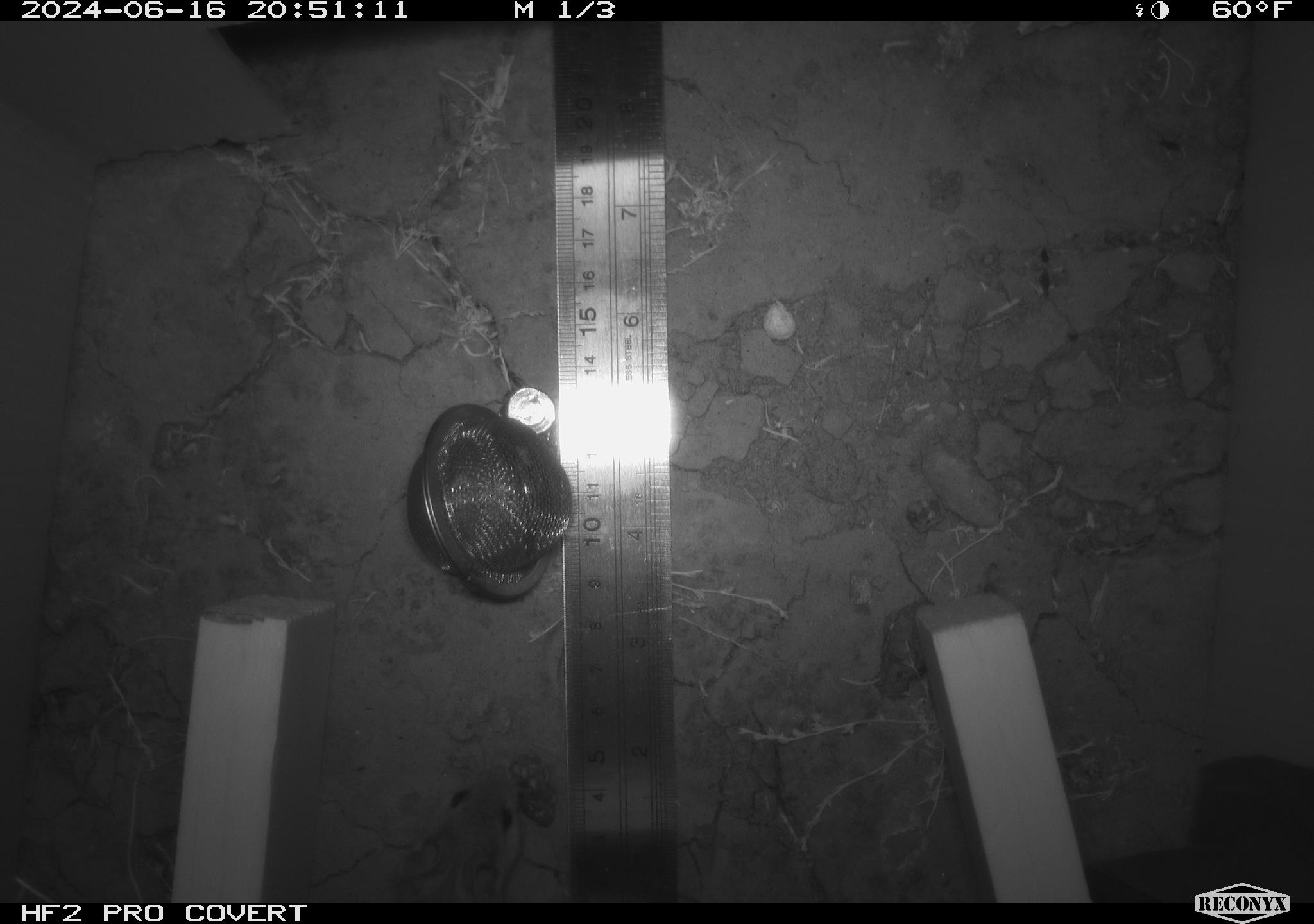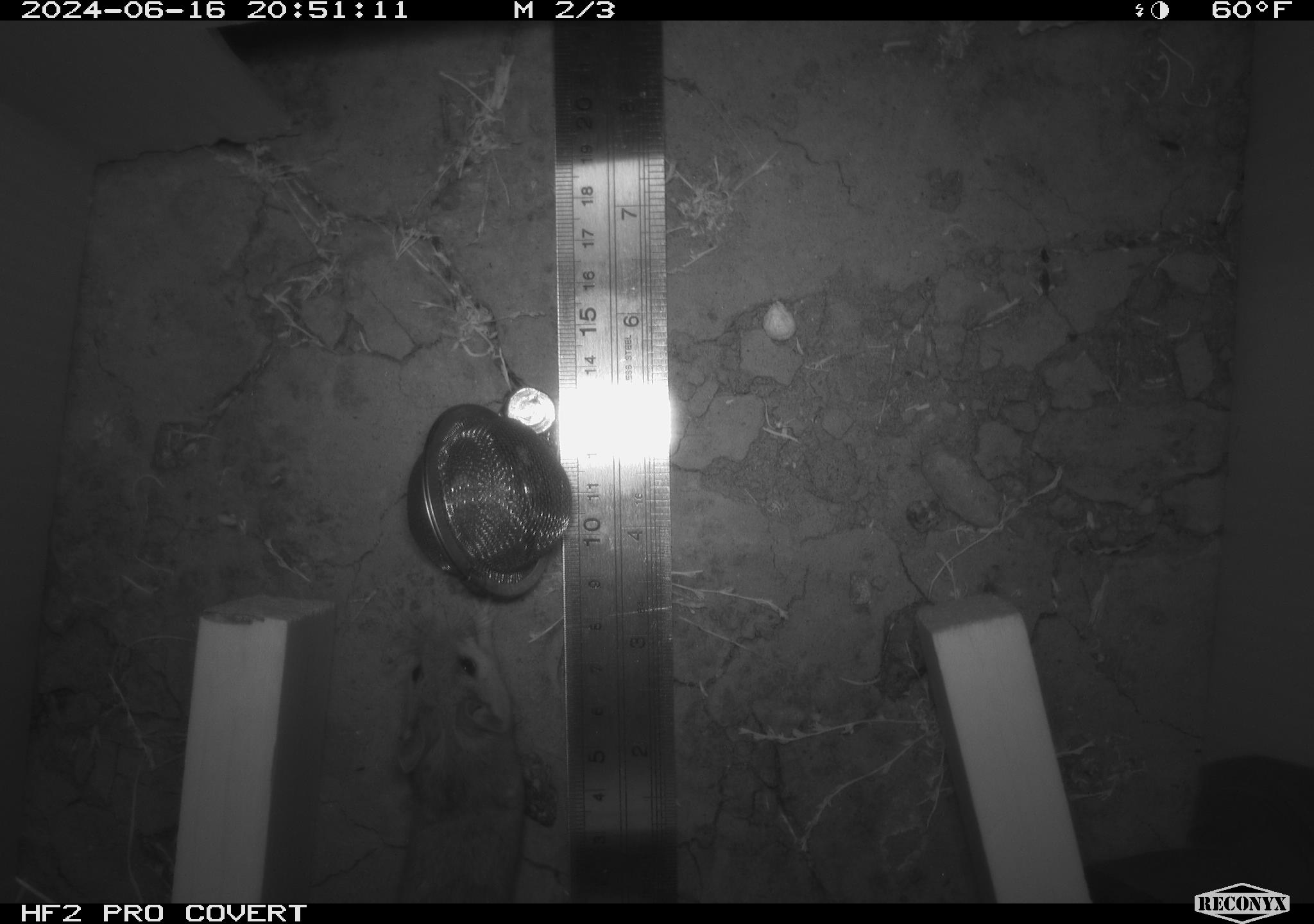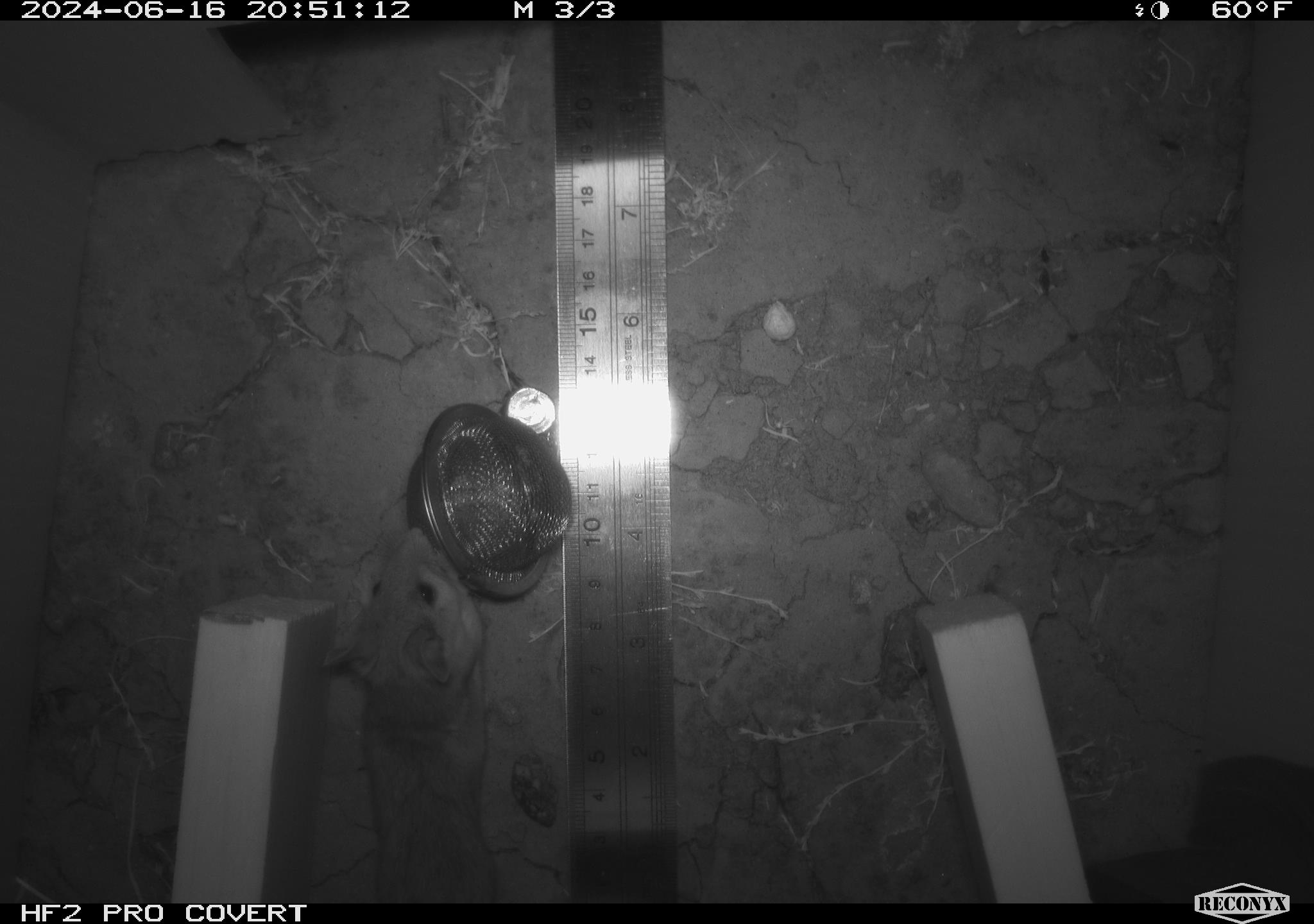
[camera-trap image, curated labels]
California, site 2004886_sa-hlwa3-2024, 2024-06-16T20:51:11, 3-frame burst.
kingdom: Animalia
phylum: Chordata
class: Mammalia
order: Rodentia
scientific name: Rodentia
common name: mouse species